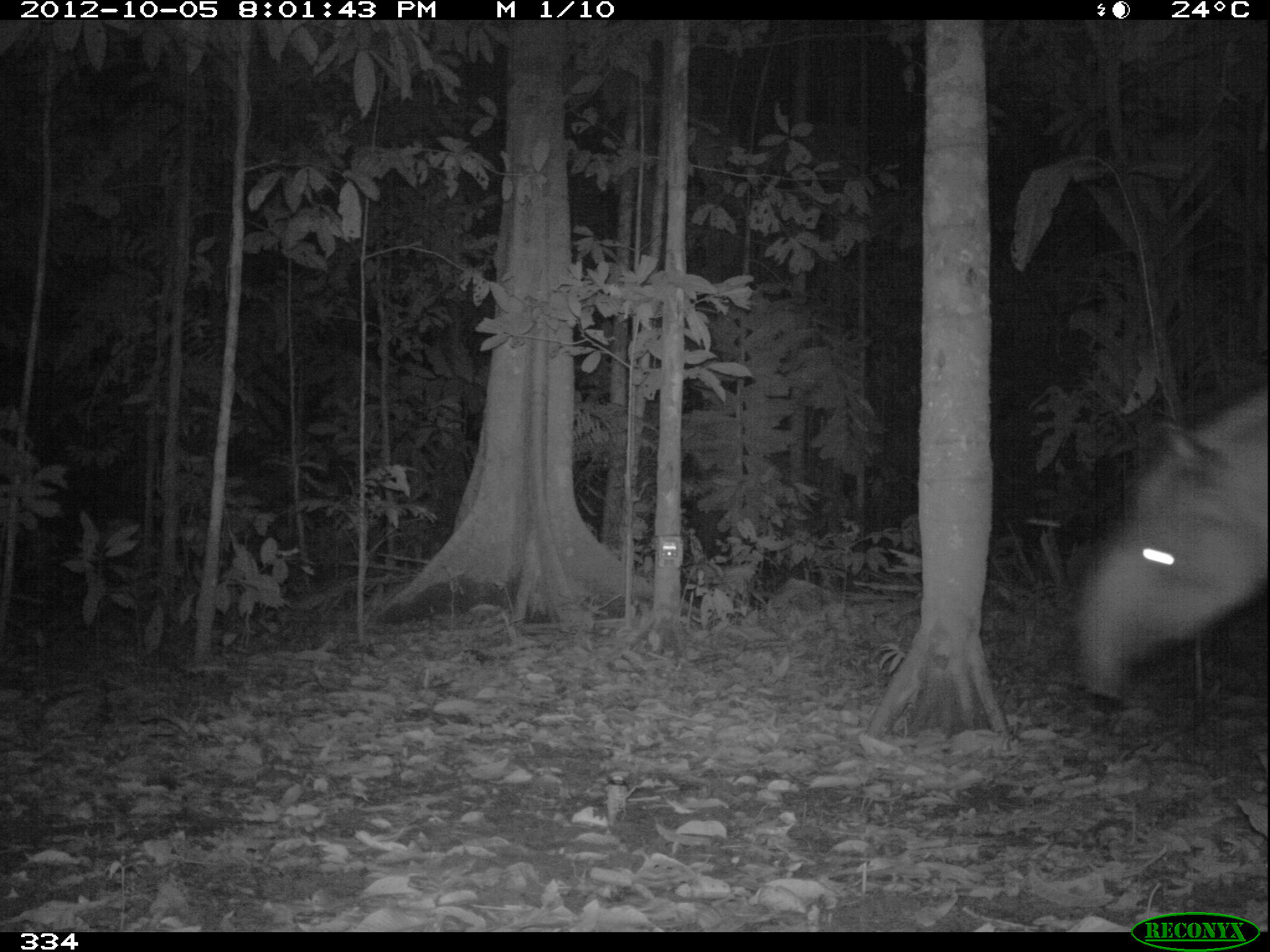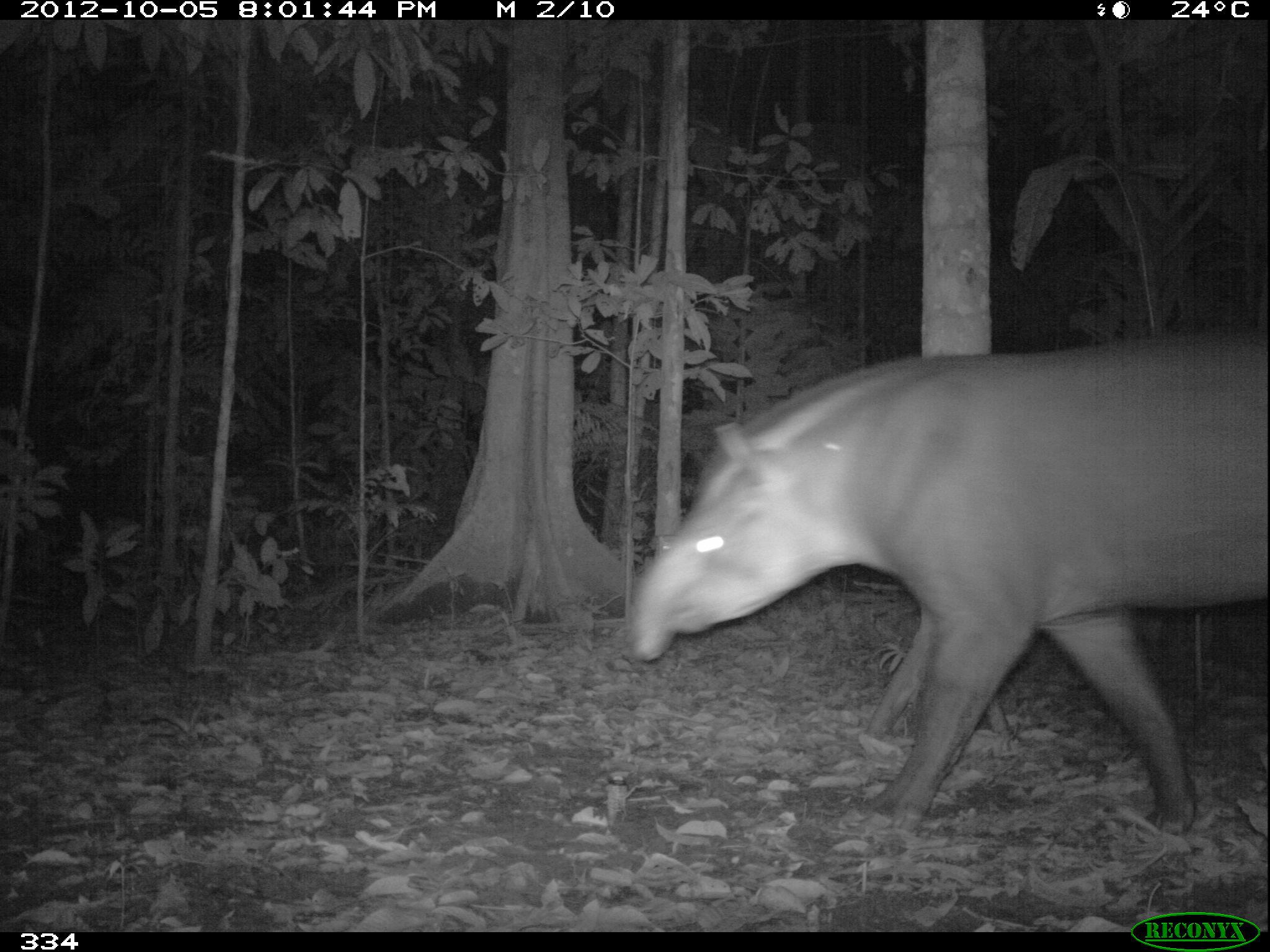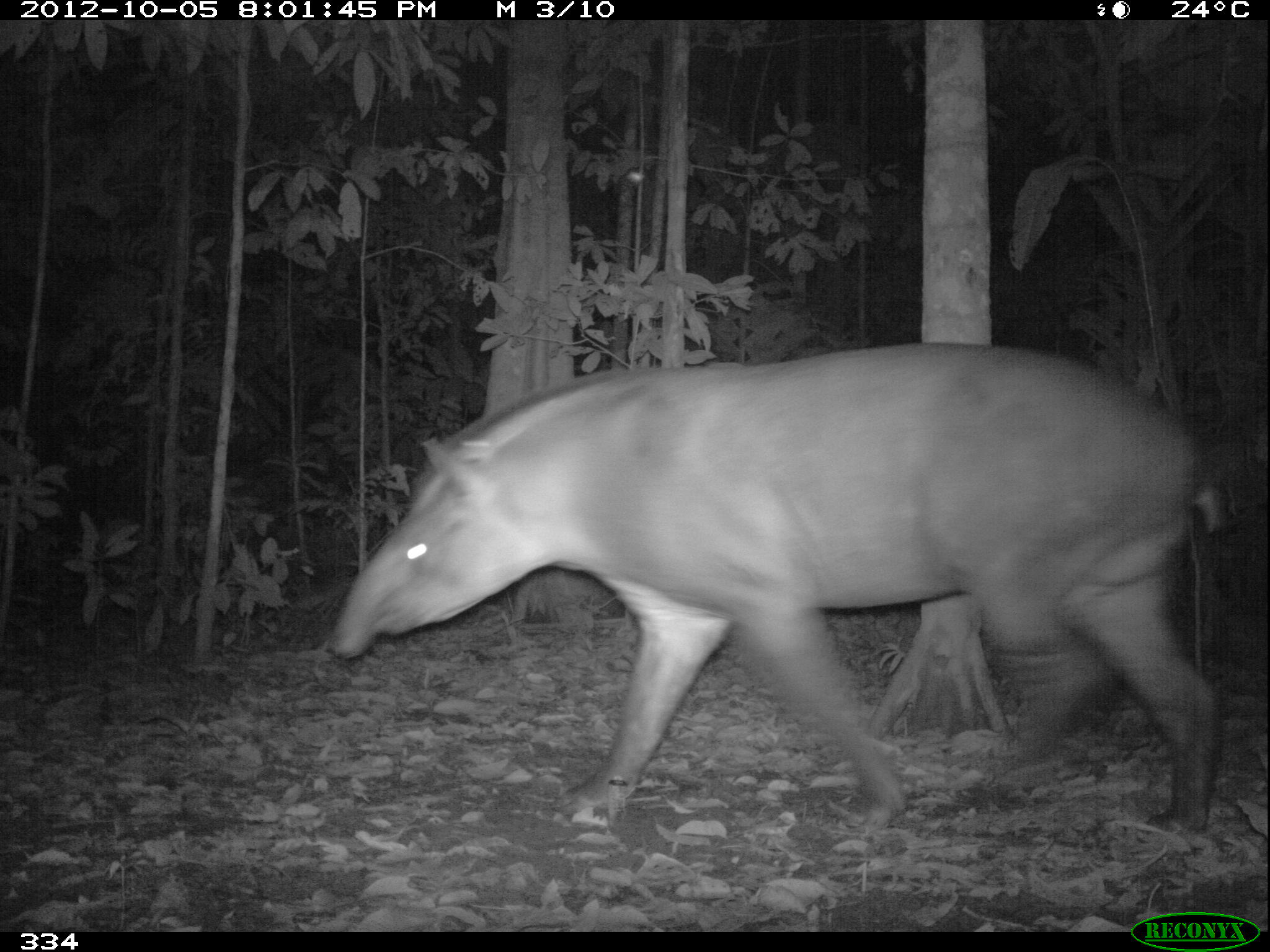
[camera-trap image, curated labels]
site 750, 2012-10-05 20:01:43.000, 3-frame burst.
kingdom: Animalia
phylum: Chordata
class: Mammalia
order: Perissodactyla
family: Tapiridae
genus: Tapirus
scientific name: Tapirus terrestris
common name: south american tapir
Tapirus terrestris (south american tapir).